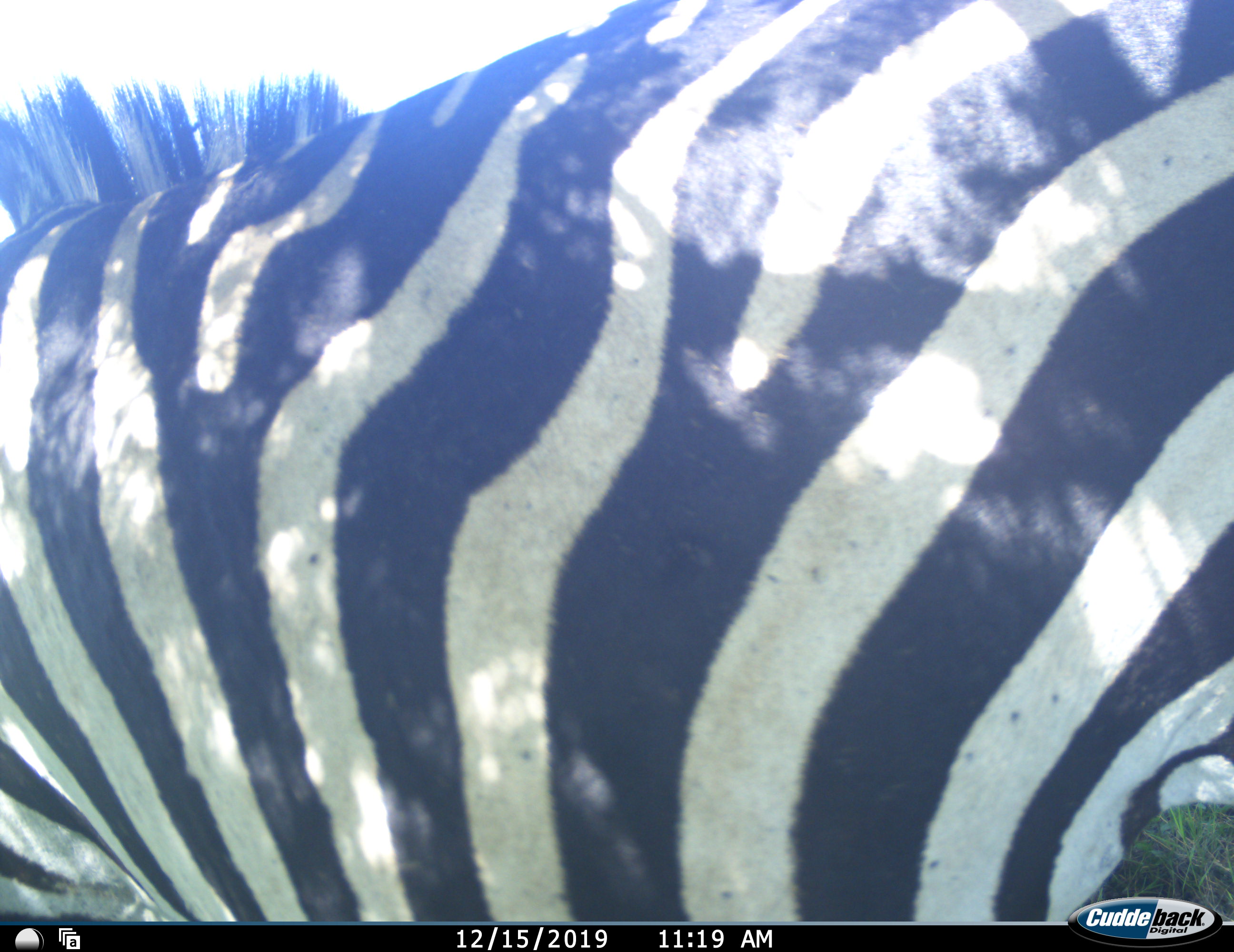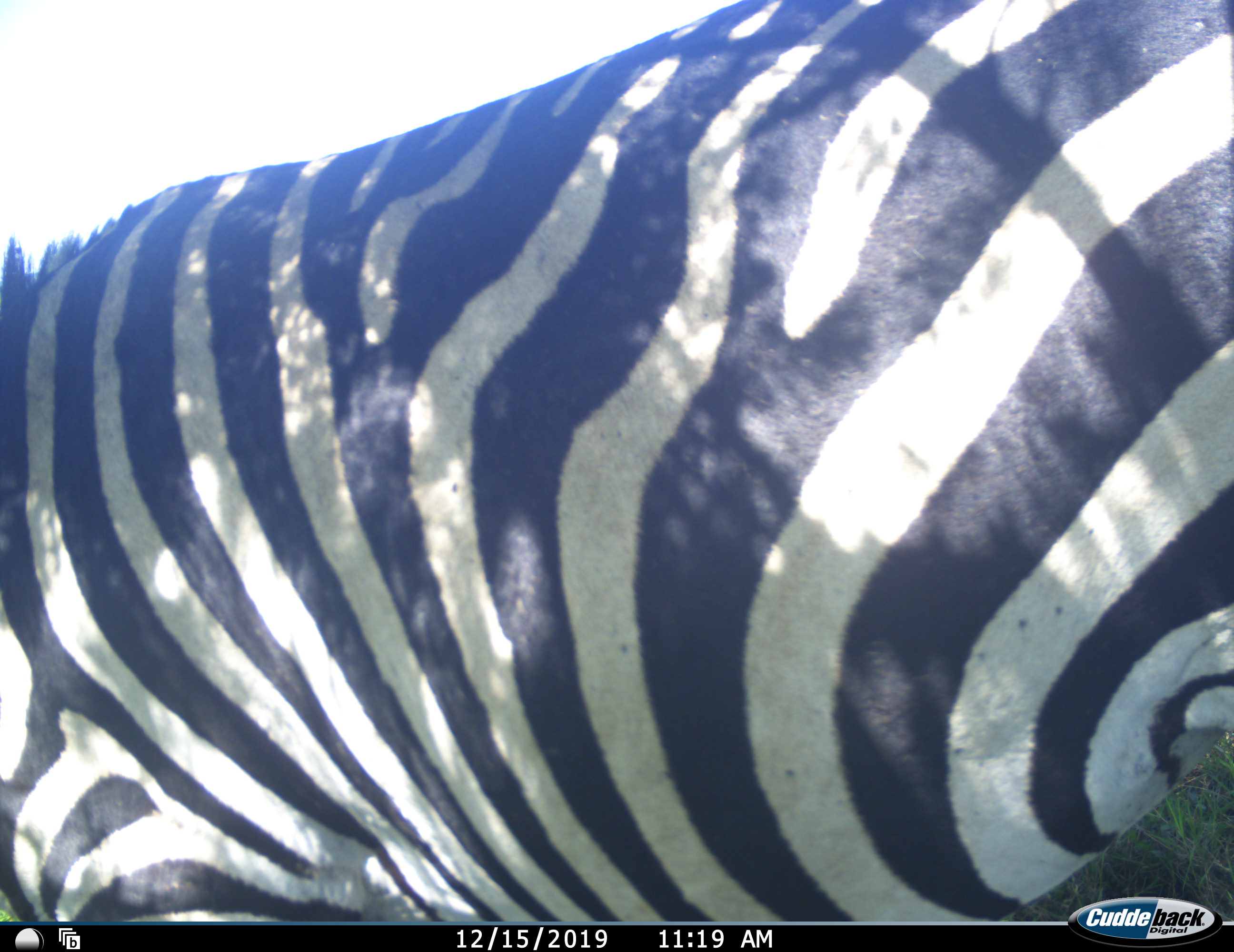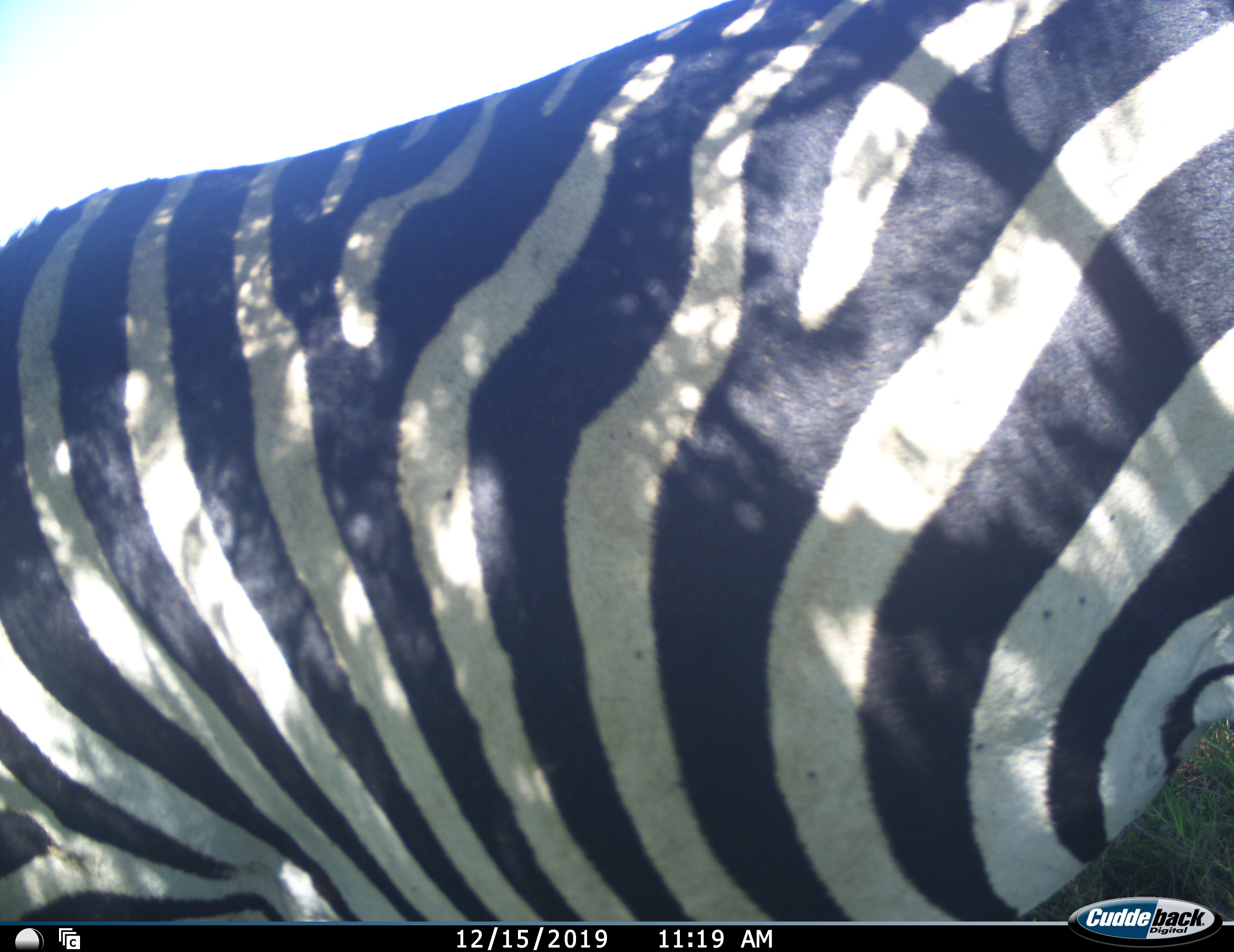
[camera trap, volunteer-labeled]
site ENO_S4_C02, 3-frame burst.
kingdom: Animalia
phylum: Chordata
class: Mammalia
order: Perissodactyla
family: Equidae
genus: Equus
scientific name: Equus quagga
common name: plains zebra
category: zebraplains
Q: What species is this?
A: Zebraplains (plains zebra) (Equus quagga).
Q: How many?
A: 1.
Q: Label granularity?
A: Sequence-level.